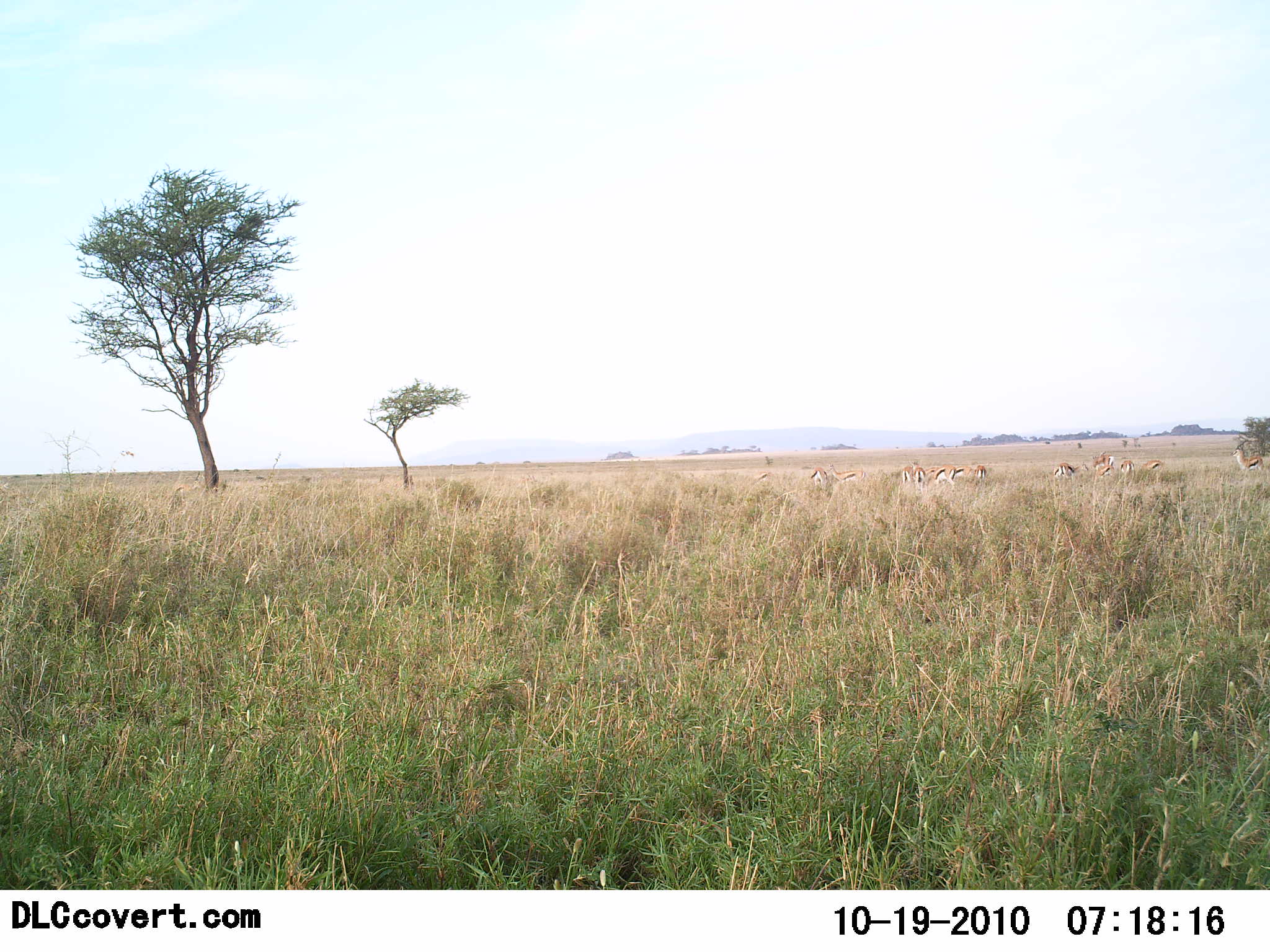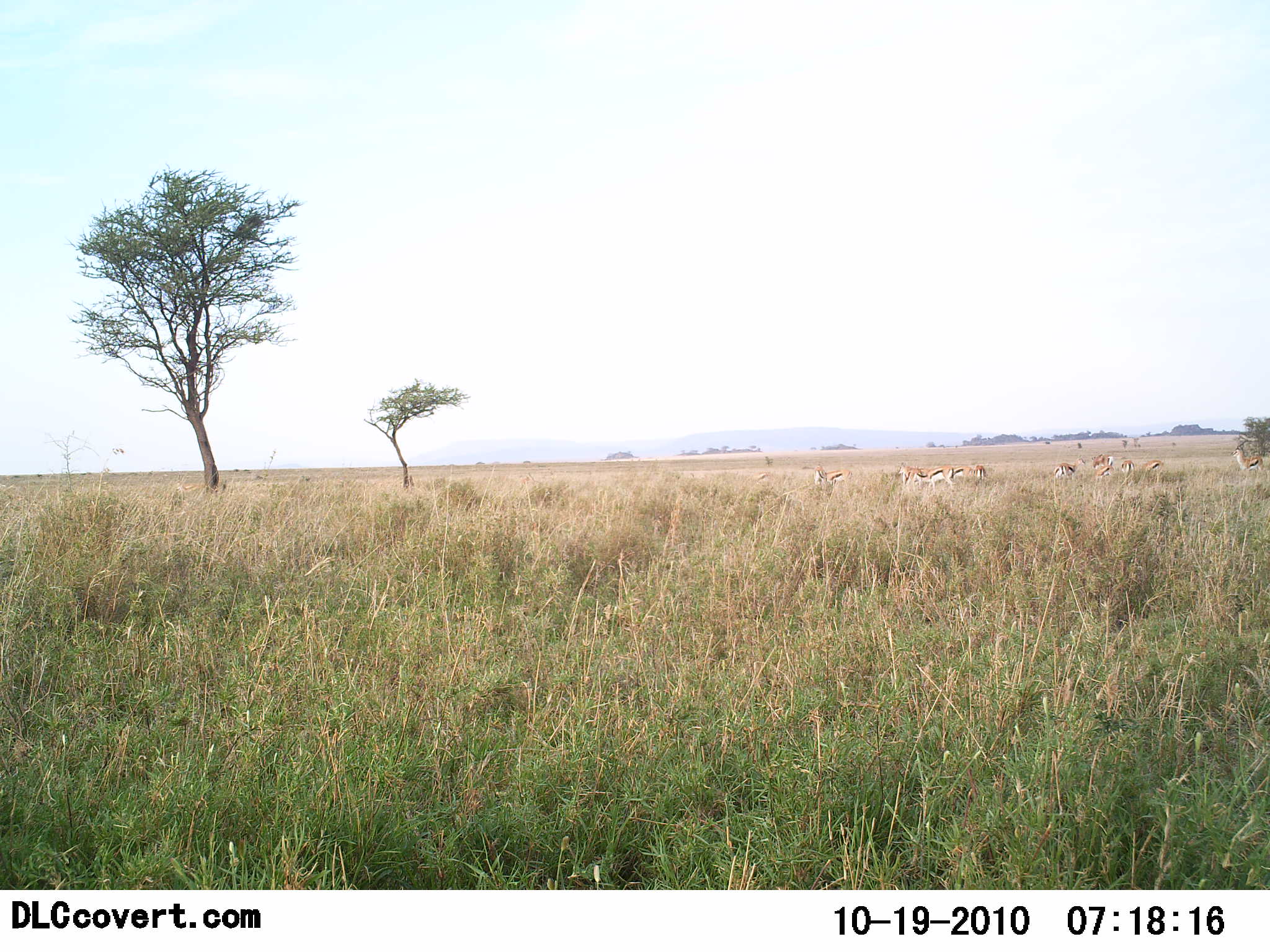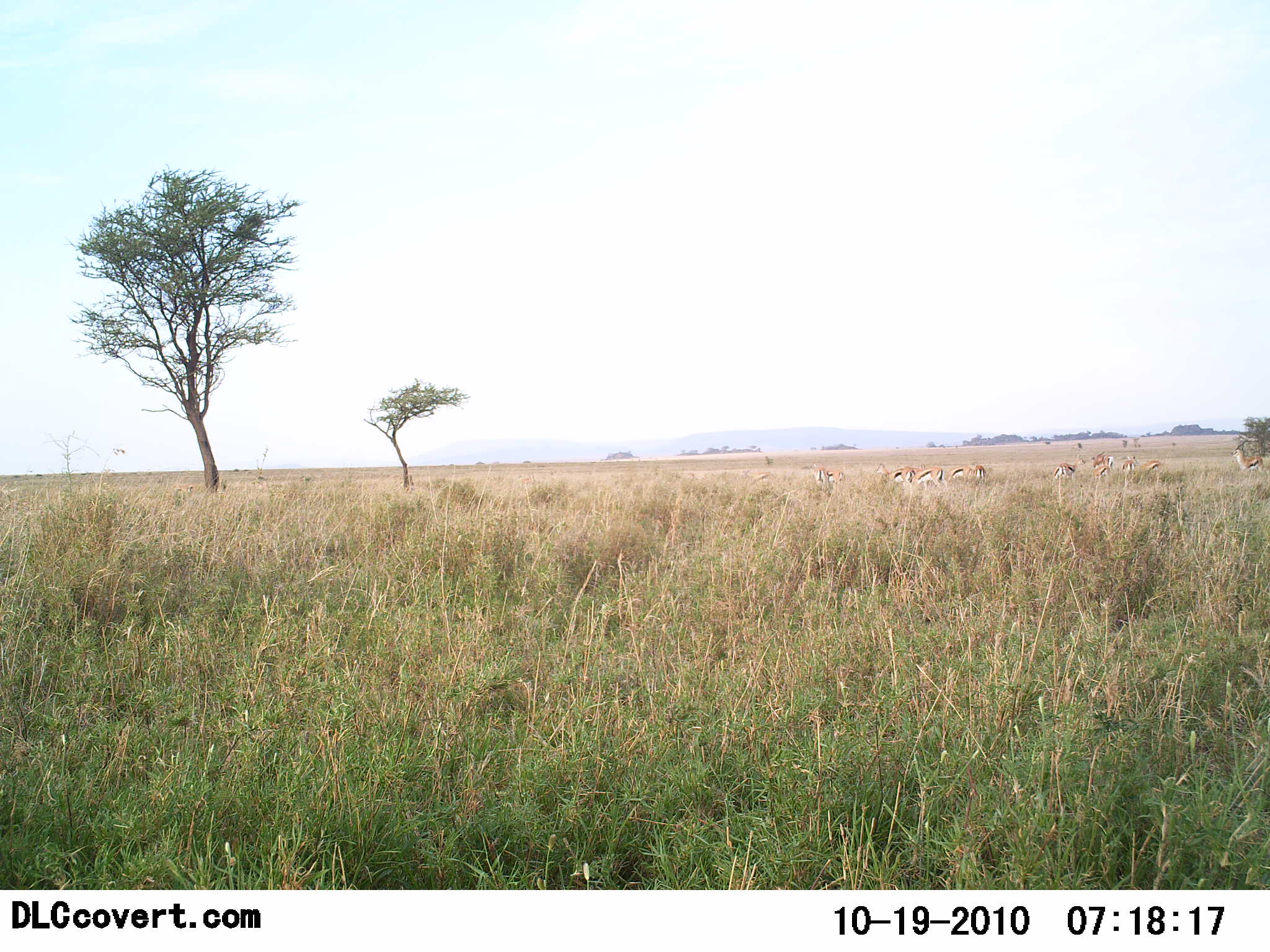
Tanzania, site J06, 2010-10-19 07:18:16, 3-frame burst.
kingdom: Animalia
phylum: Chordata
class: Mammalia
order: Artiodactyla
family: Bovidae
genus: Eudorcas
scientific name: Eudorcas thomsonii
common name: thomson's gazelle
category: gazellethomsons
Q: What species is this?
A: Gazellethomsons (thomson's gazelle) (Eudorcas thomsonii).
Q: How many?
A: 11-50.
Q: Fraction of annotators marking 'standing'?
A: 60%.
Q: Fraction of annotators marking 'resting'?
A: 0%.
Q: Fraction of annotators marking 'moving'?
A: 20%.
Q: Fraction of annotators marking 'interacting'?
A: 10%.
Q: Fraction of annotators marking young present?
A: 0%.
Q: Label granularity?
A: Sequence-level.